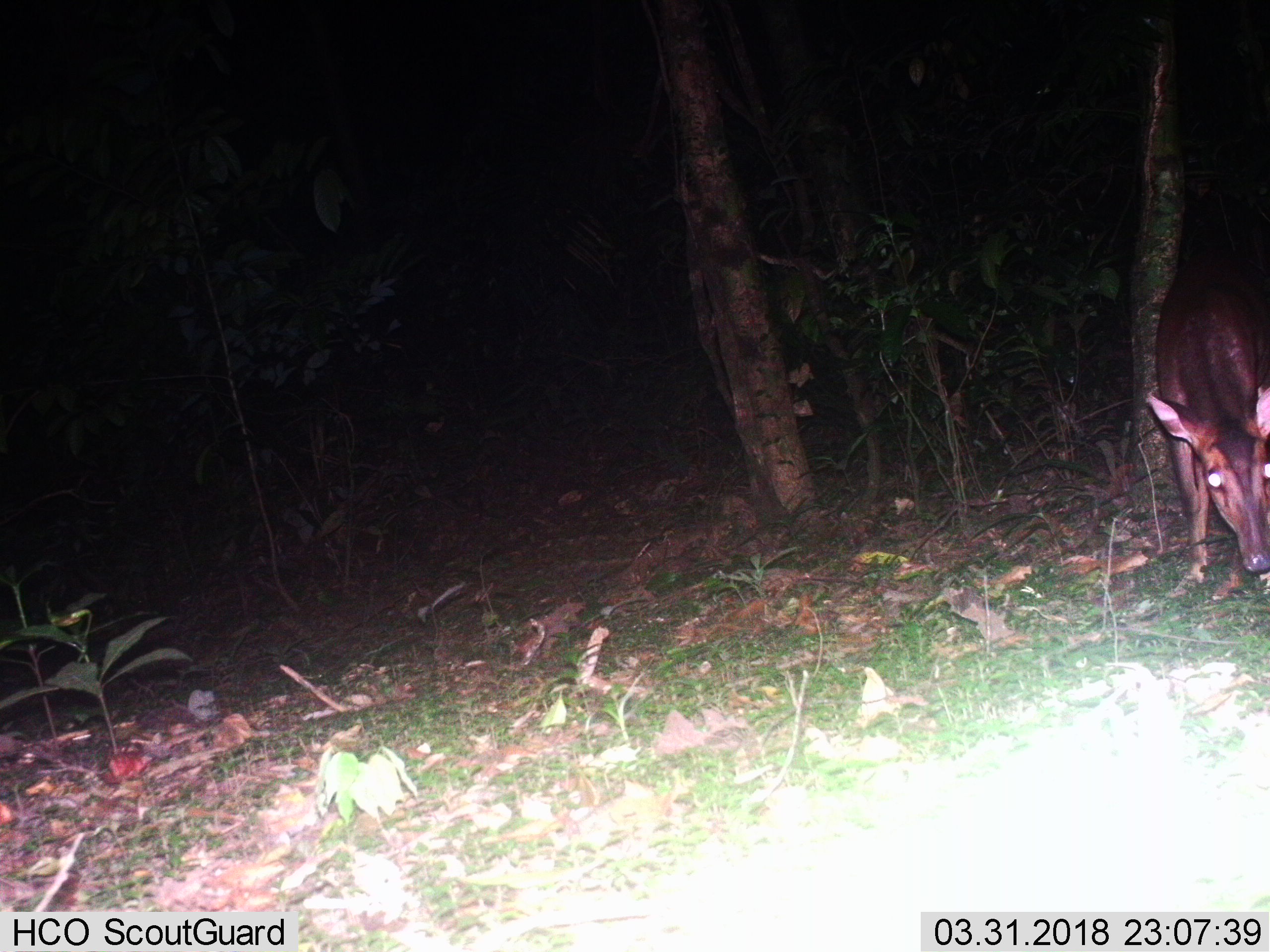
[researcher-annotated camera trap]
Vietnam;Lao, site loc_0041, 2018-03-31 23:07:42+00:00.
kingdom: Animalia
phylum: Chordata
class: Mammalia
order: Artiodactyla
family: Cervidae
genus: Muntiacus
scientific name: Muntiacus vuquangensis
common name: large-antlered muntjac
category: large antlered muntjac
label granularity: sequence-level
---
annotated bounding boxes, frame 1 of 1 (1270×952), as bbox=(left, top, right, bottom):
large antlered muntjac: bbox=(1145, 248, 1270, 593)